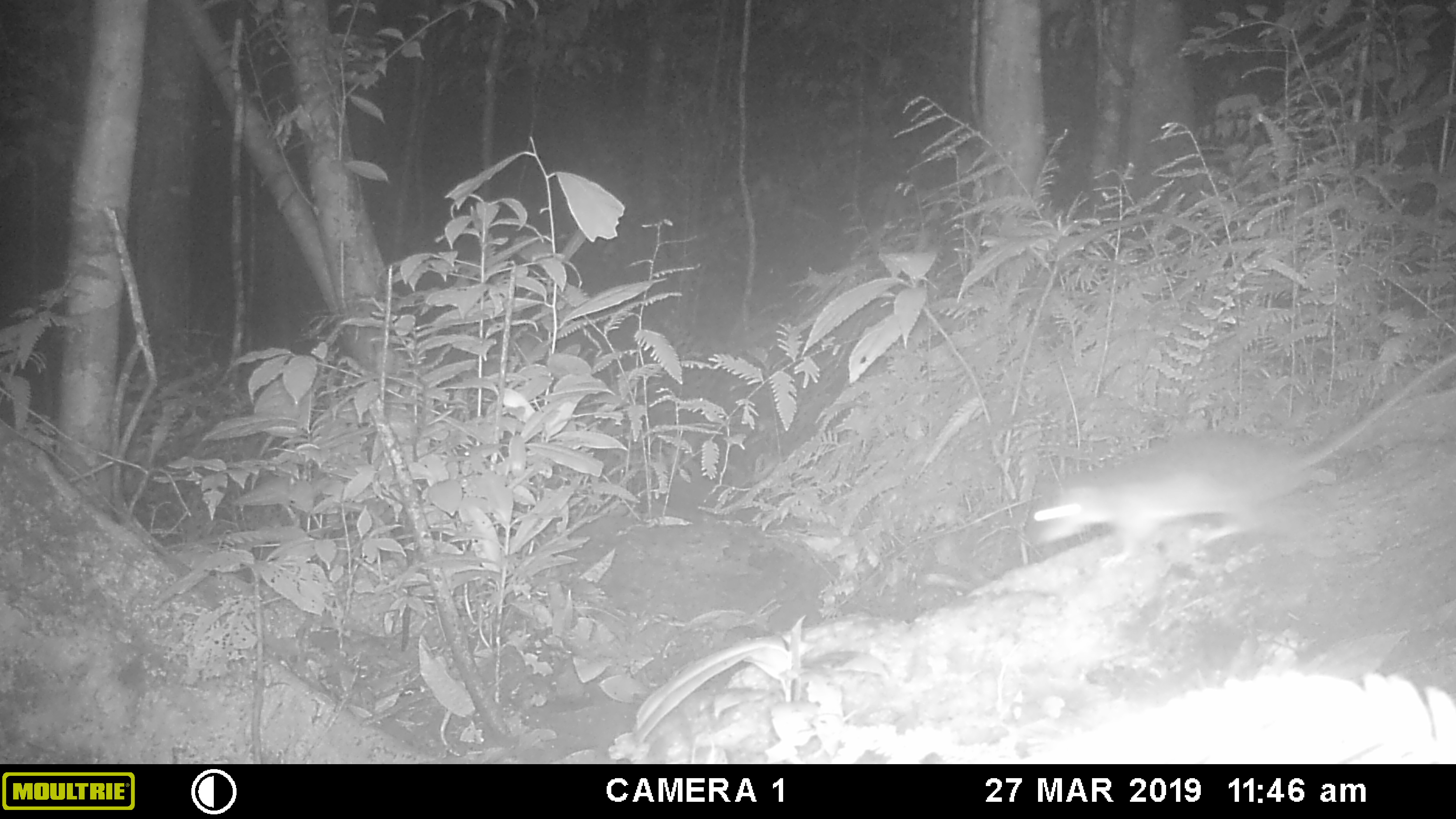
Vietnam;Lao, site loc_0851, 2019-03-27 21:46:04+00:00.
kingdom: Animalia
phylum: Chordata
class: Mammalia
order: Rodentia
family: Muridae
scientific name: Muridae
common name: old-world mice and rats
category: unidentified murid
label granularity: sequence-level